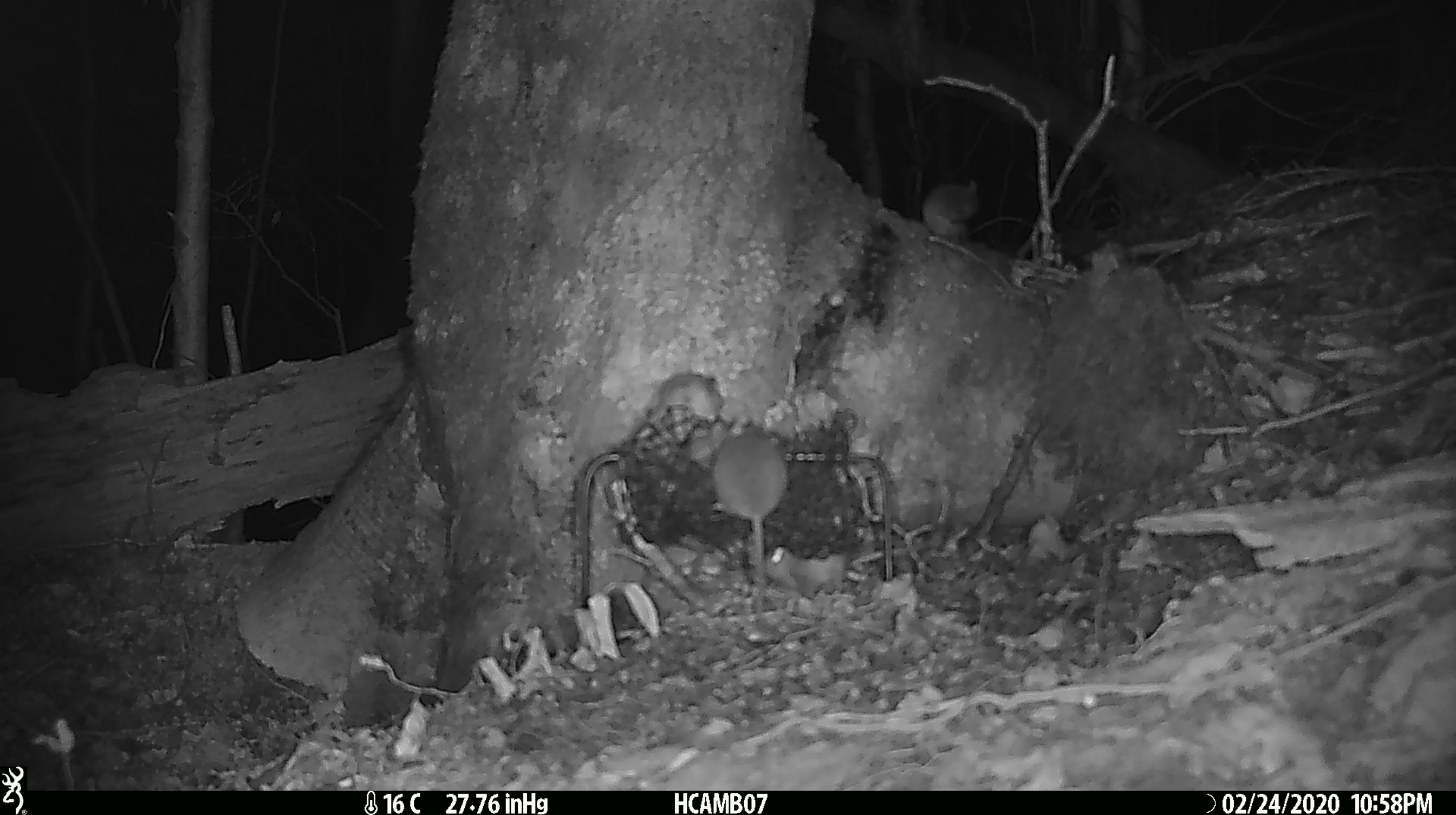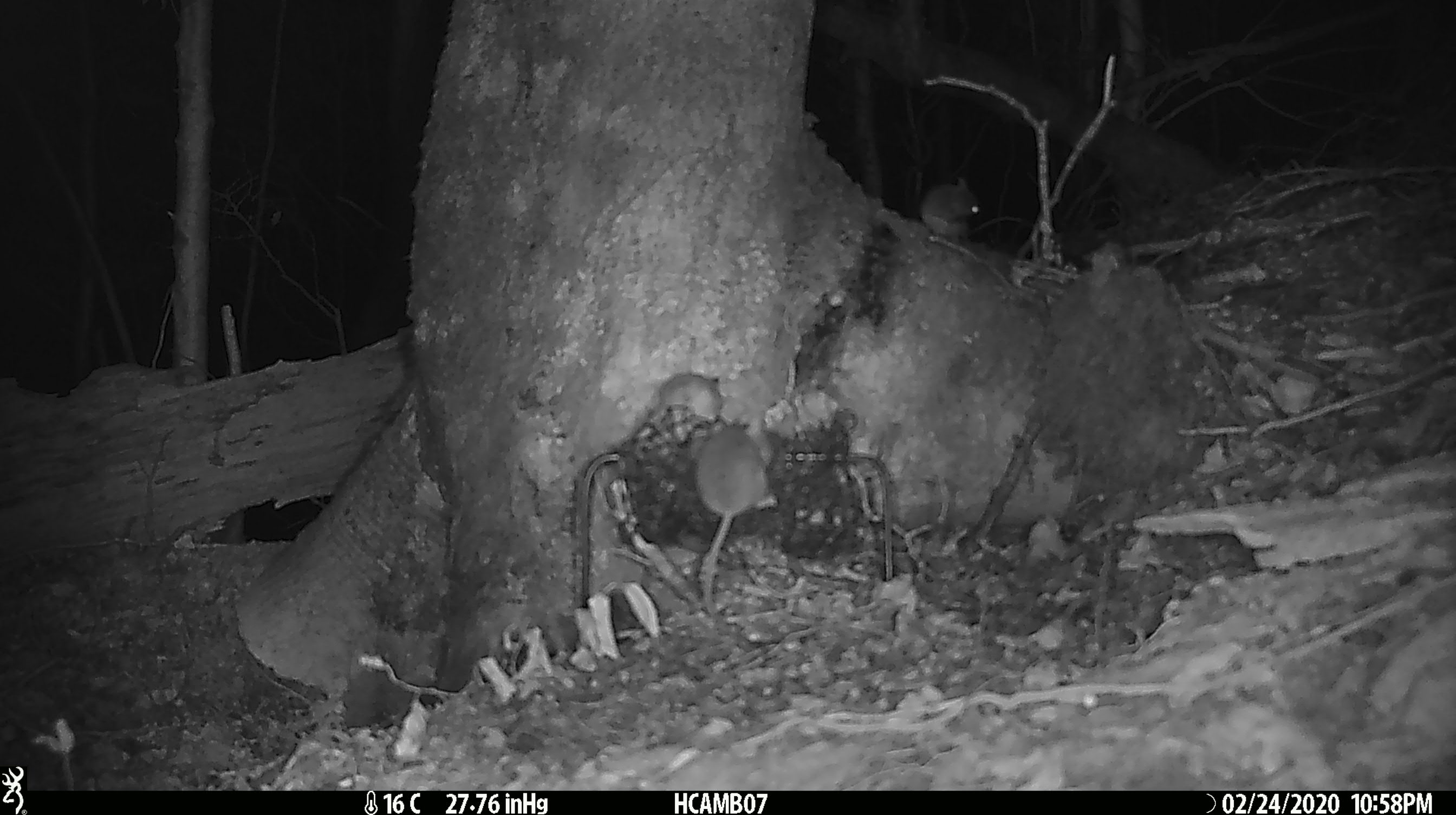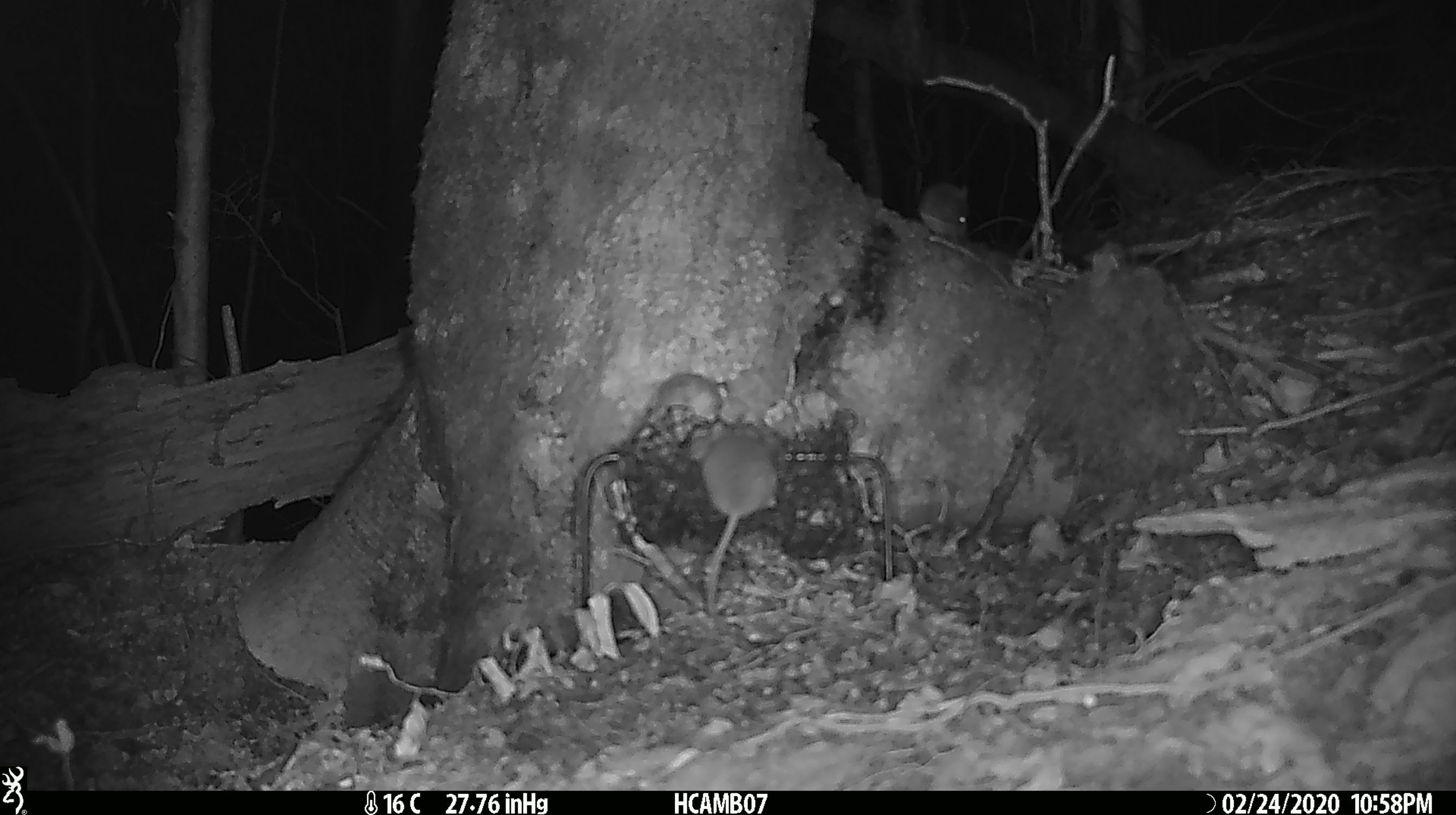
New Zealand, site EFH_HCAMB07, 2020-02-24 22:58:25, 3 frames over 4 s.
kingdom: Animalia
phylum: Chordata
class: Mammalia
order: Rodentia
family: Muridae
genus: Mus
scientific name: Mus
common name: mouse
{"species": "mouse (Mus)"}